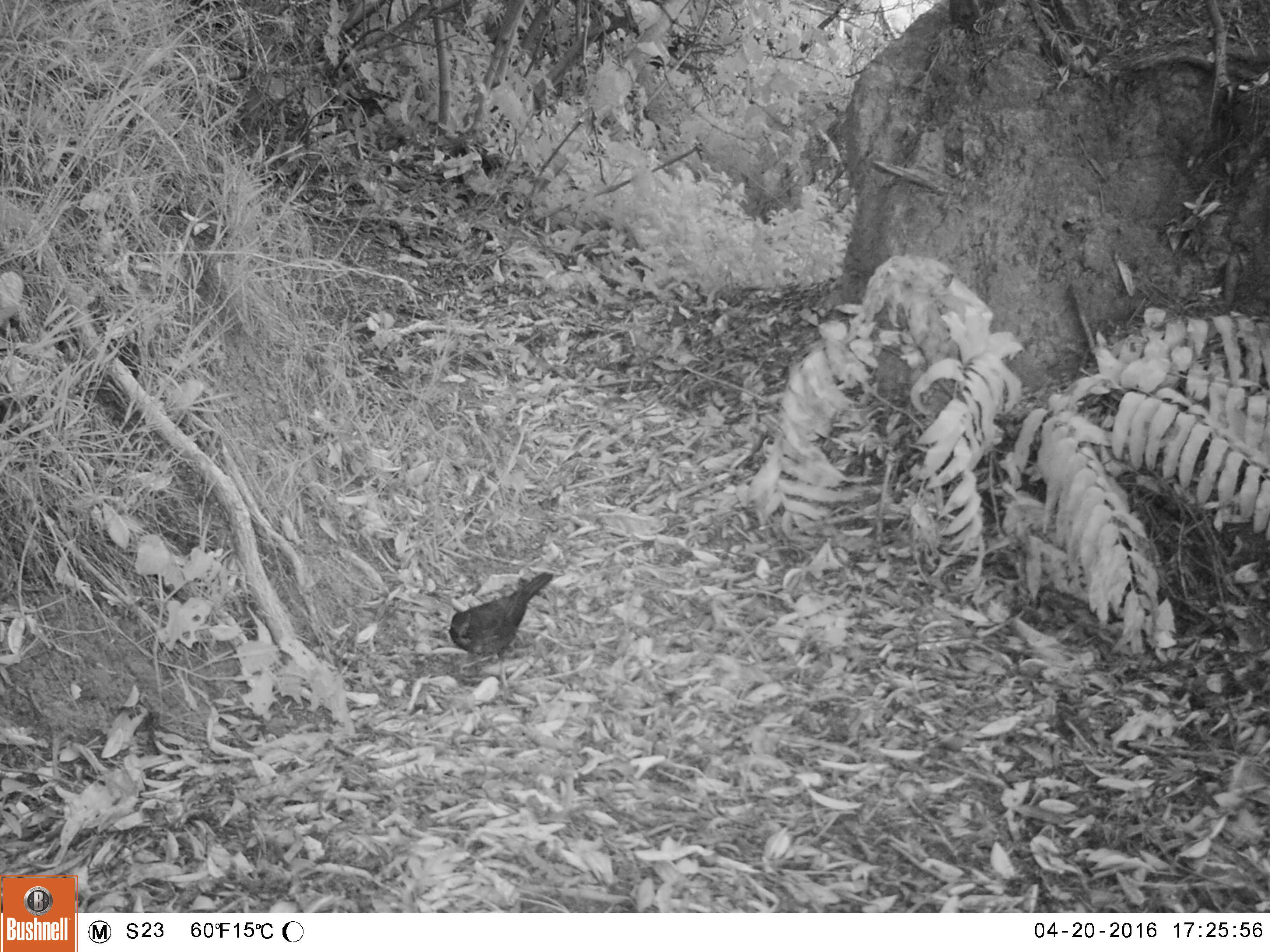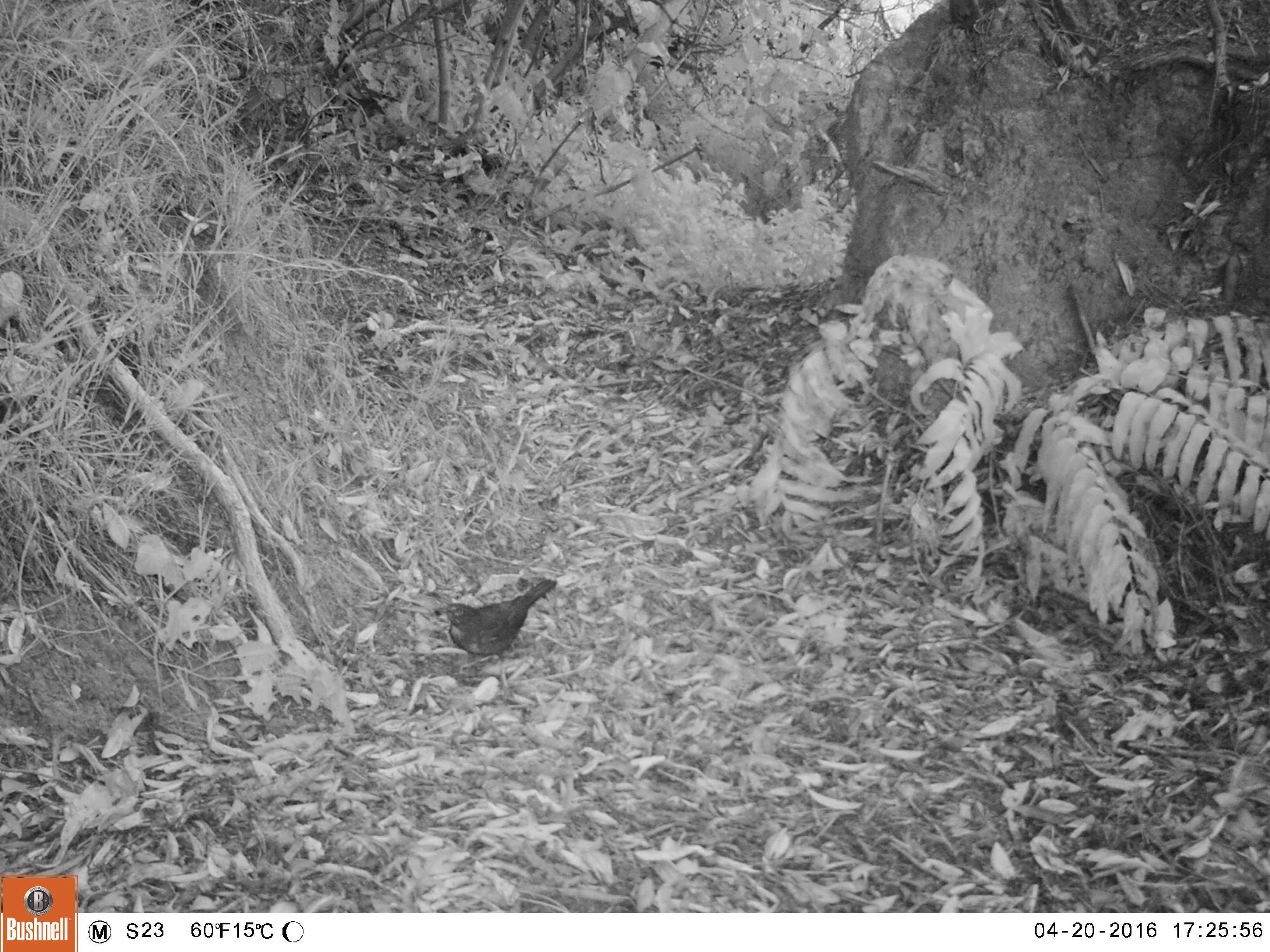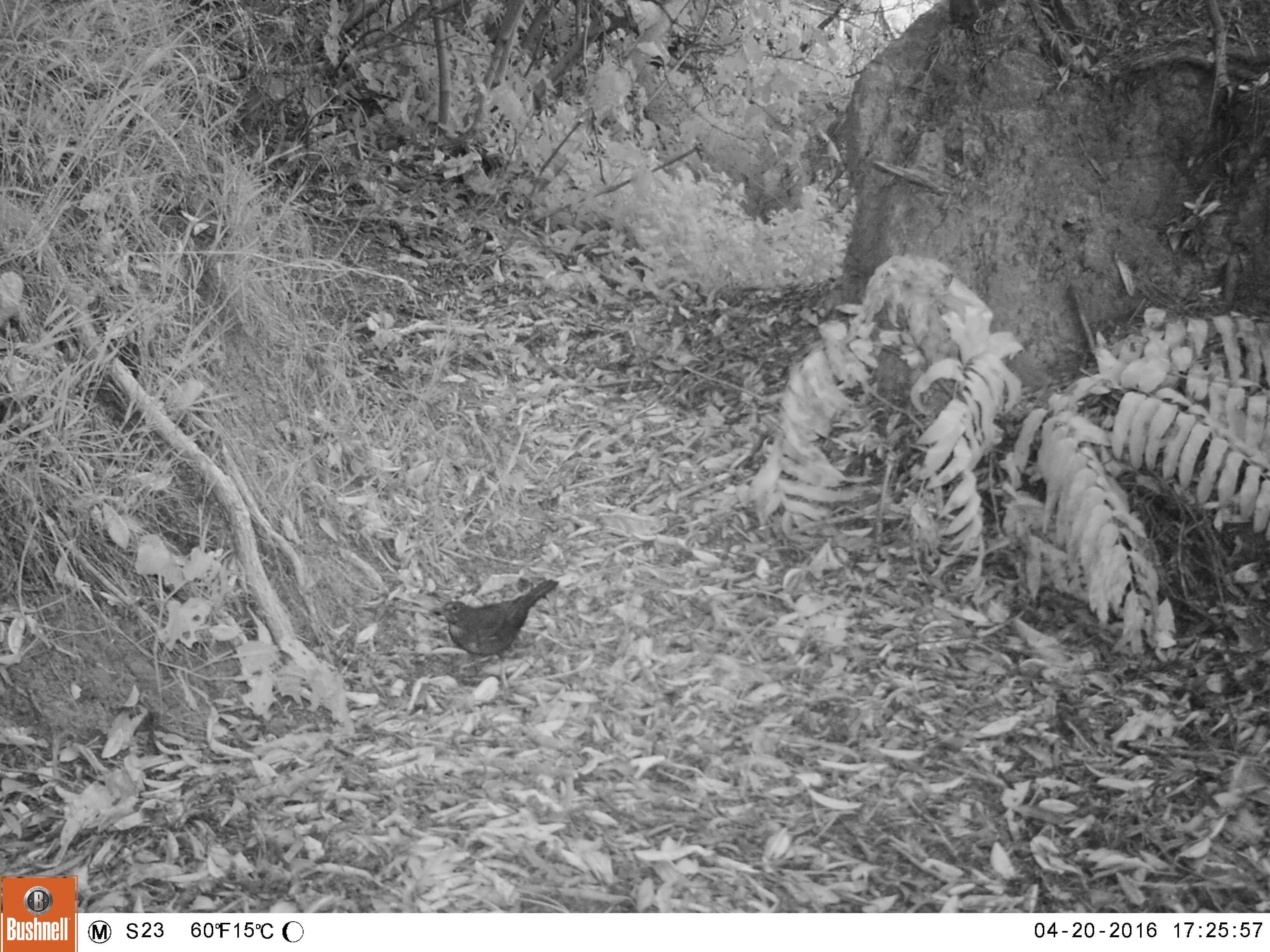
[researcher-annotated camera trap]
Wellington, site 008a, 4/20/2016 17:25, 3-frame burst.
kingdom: Animalia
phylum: Chordata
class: Aves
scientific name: Aves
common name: bird